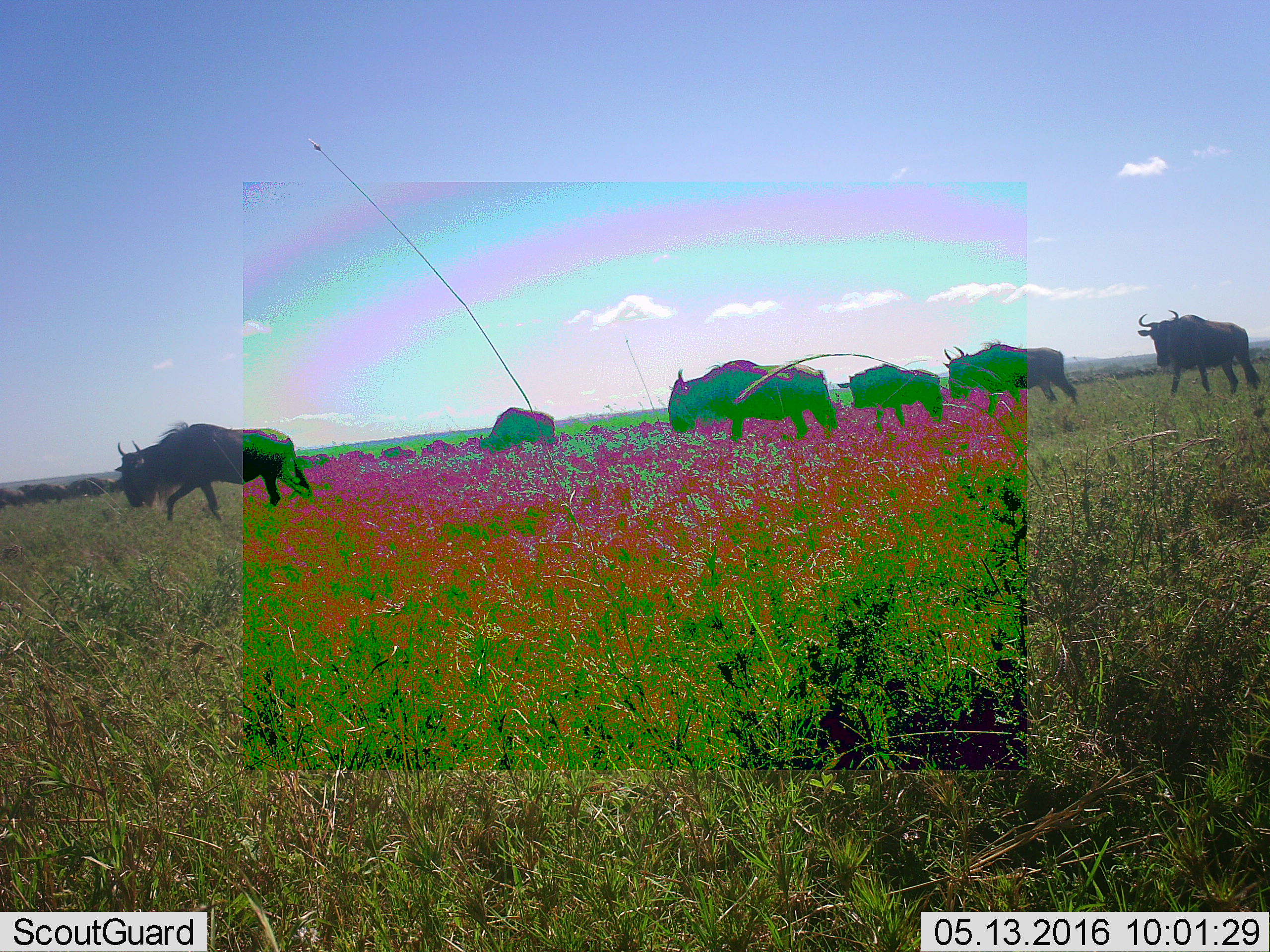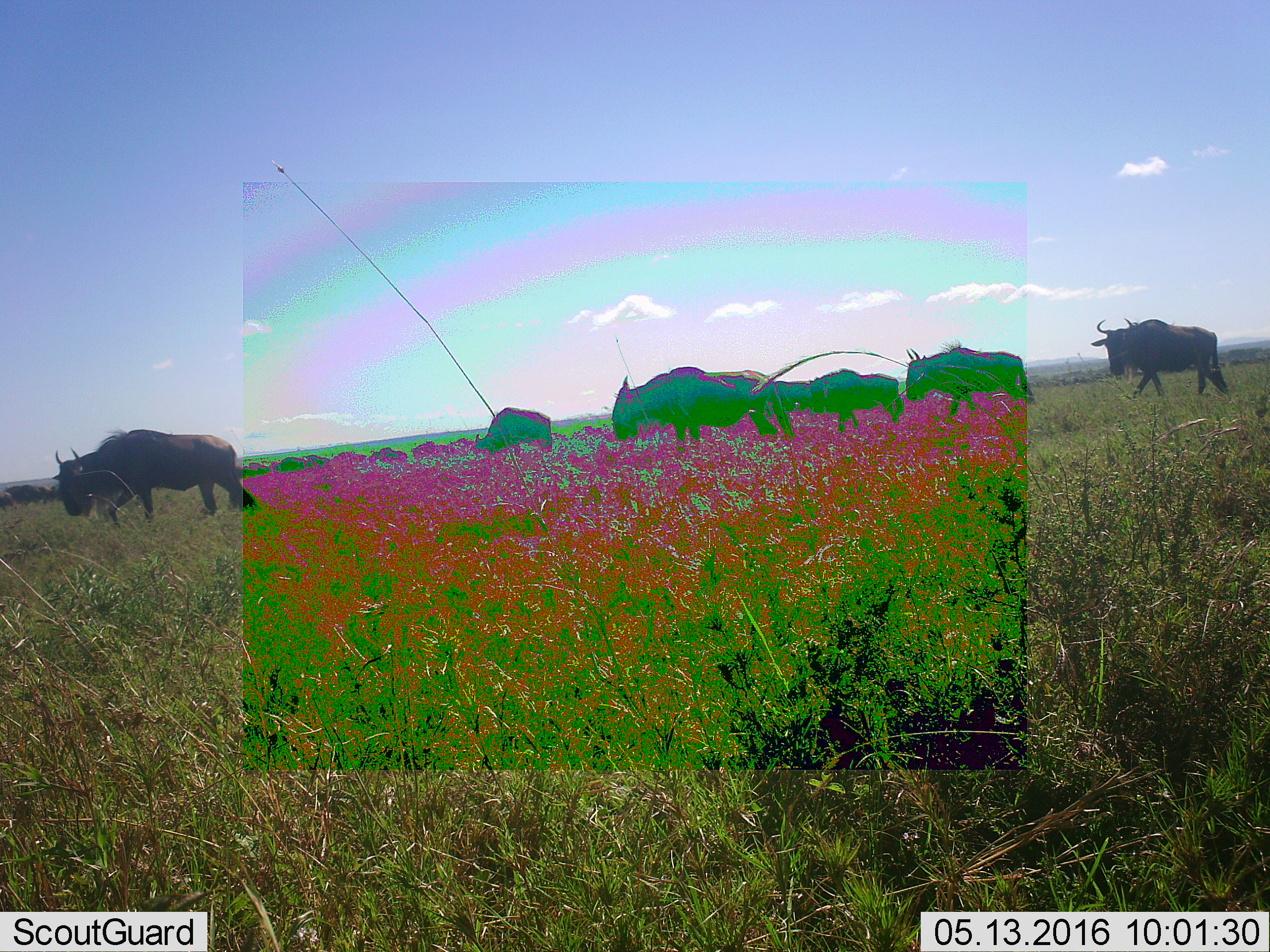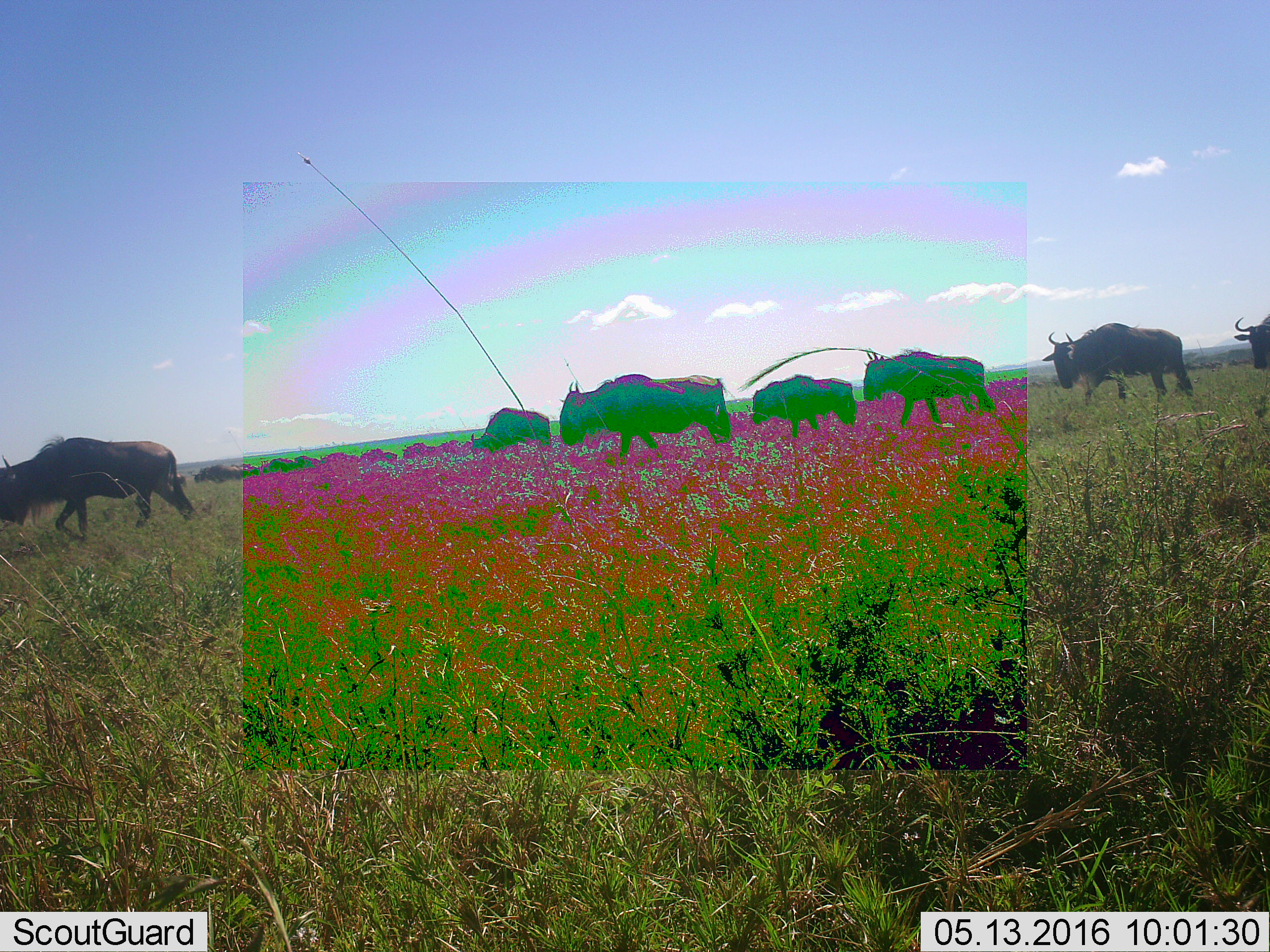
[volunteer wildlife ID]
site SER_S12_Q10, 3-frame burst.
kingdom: Animalia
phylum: Chordata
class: Mammalia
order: Artiodactyla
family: Bovidae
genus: Connochaetes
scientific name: Connochaetes taurinus taurinus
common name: blue wildebeest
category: wildebeestblue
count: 11-50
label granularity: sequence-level